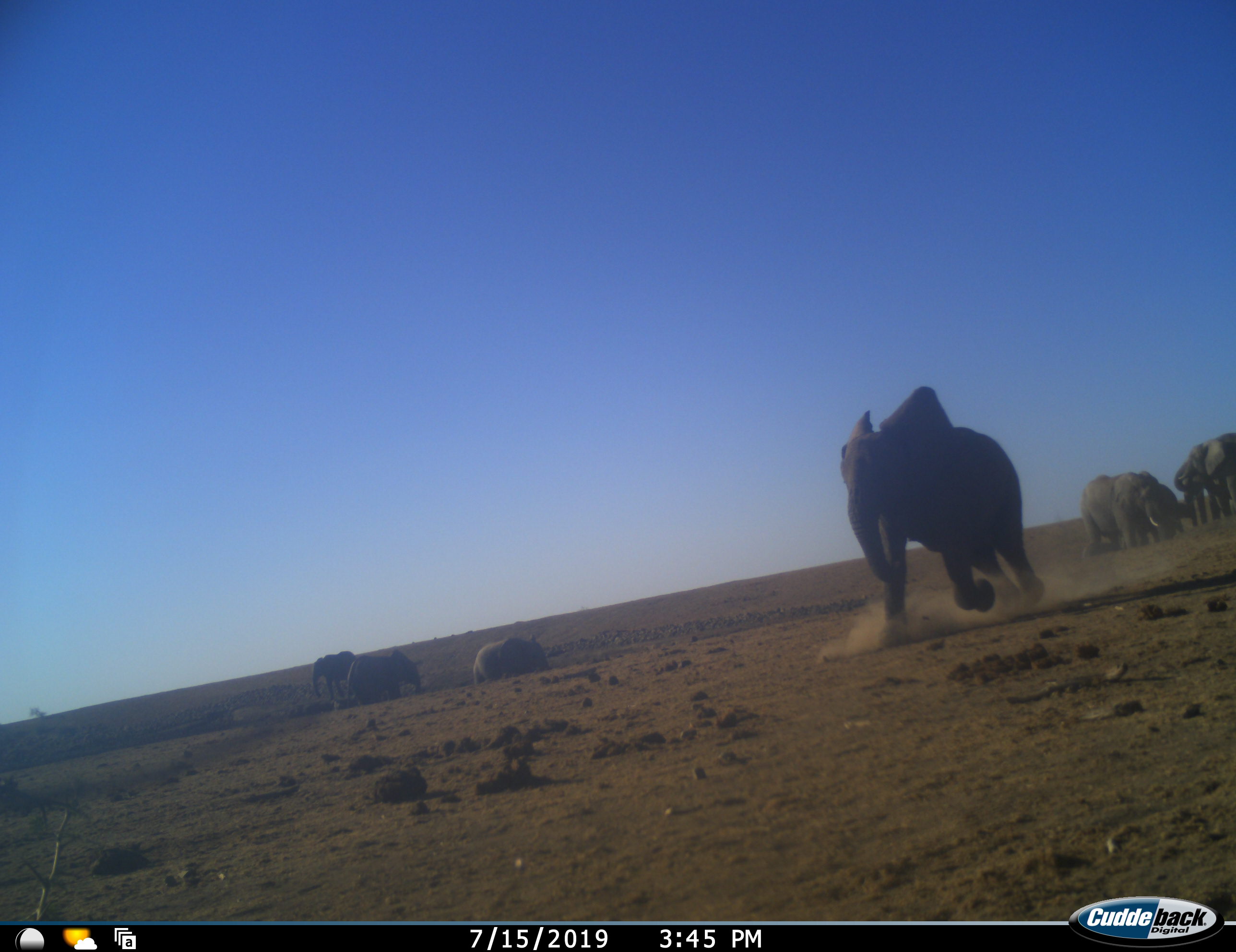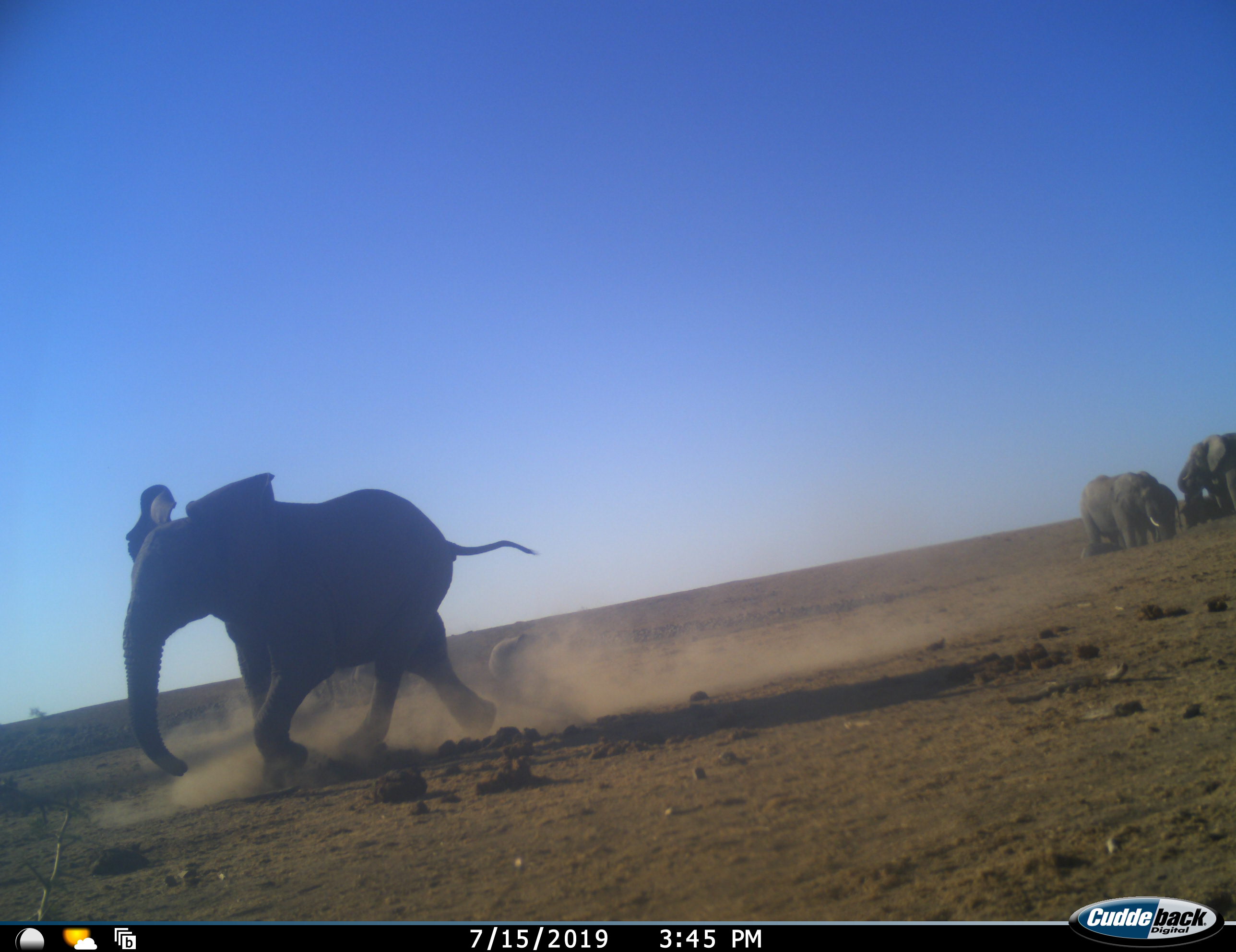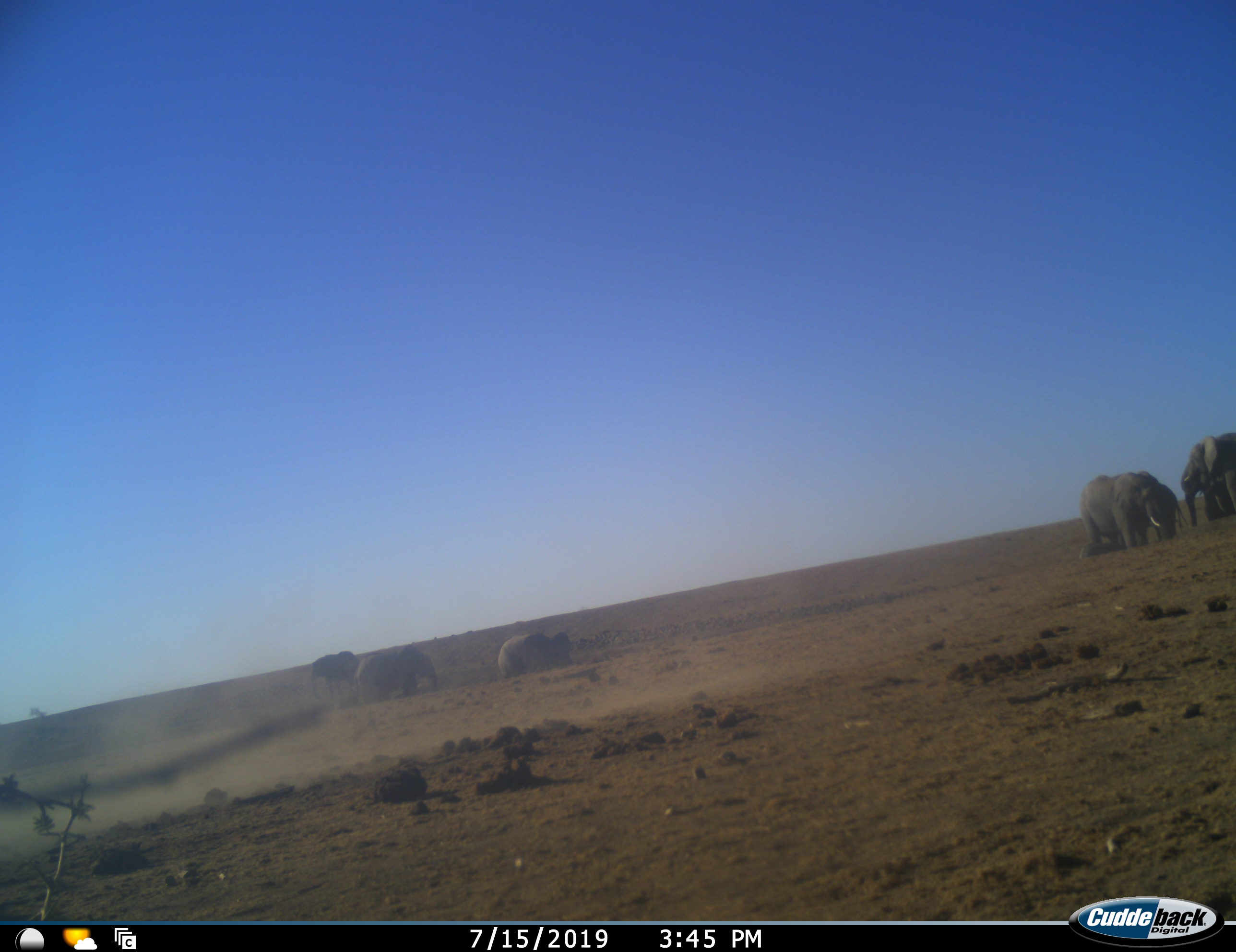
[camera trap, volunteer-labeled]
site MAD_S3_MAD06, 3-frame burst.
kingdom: Animalia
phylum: Chordata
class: Mammalia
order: Proboscidea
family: Elephantidae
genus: Loxodonta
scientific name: Loxodonta africana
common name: african bush elephant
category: elephant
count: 7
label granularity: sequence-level